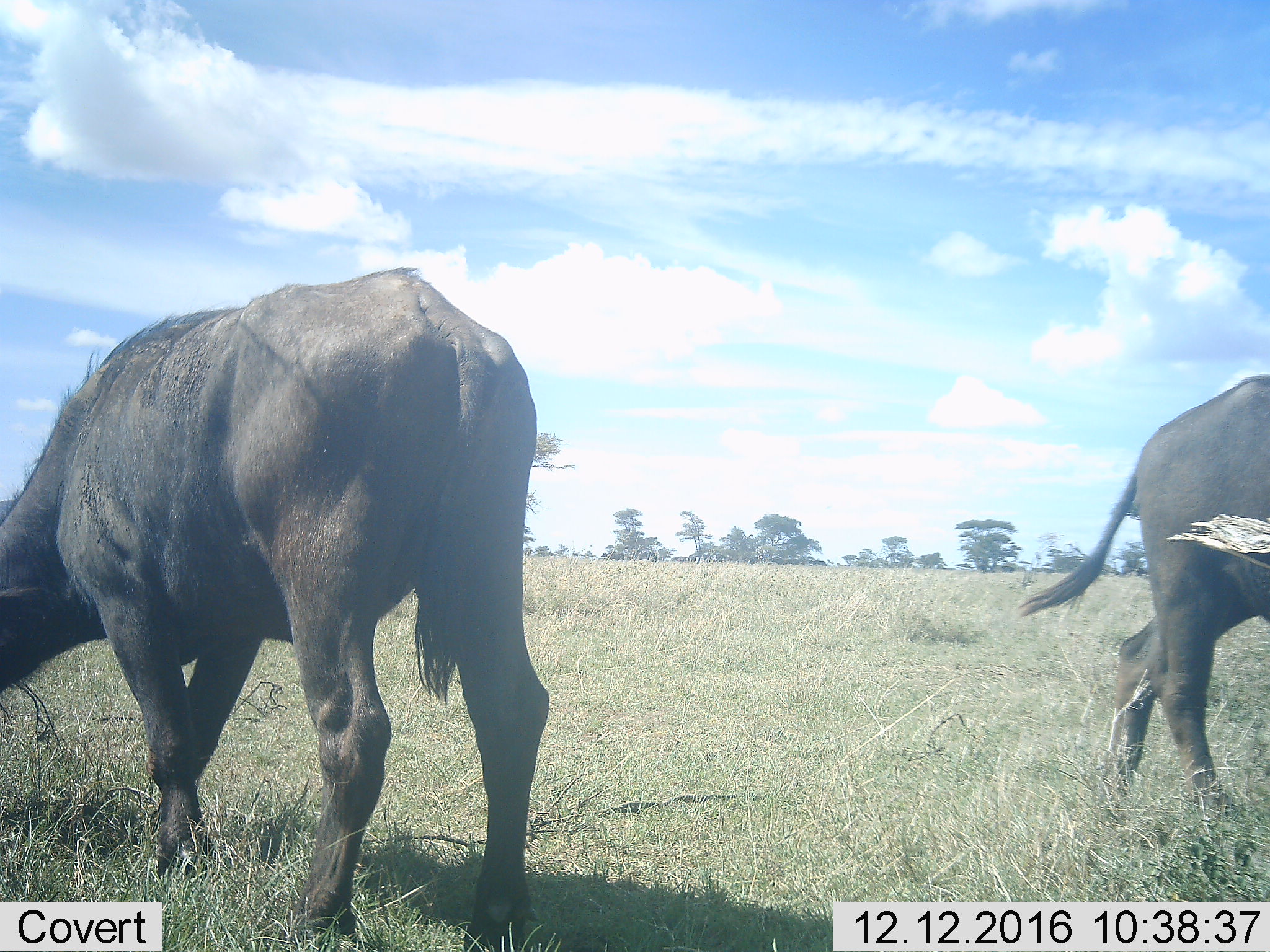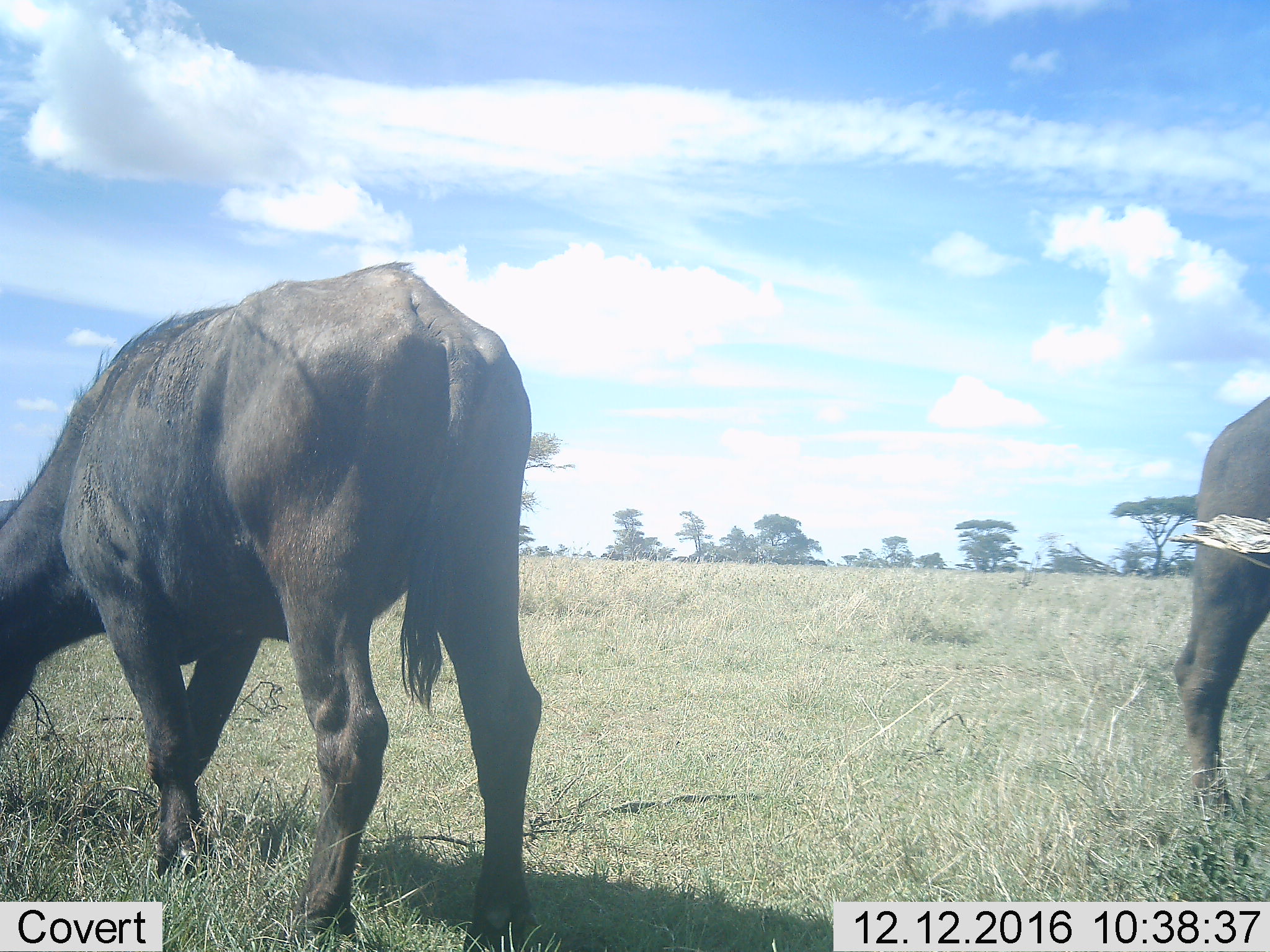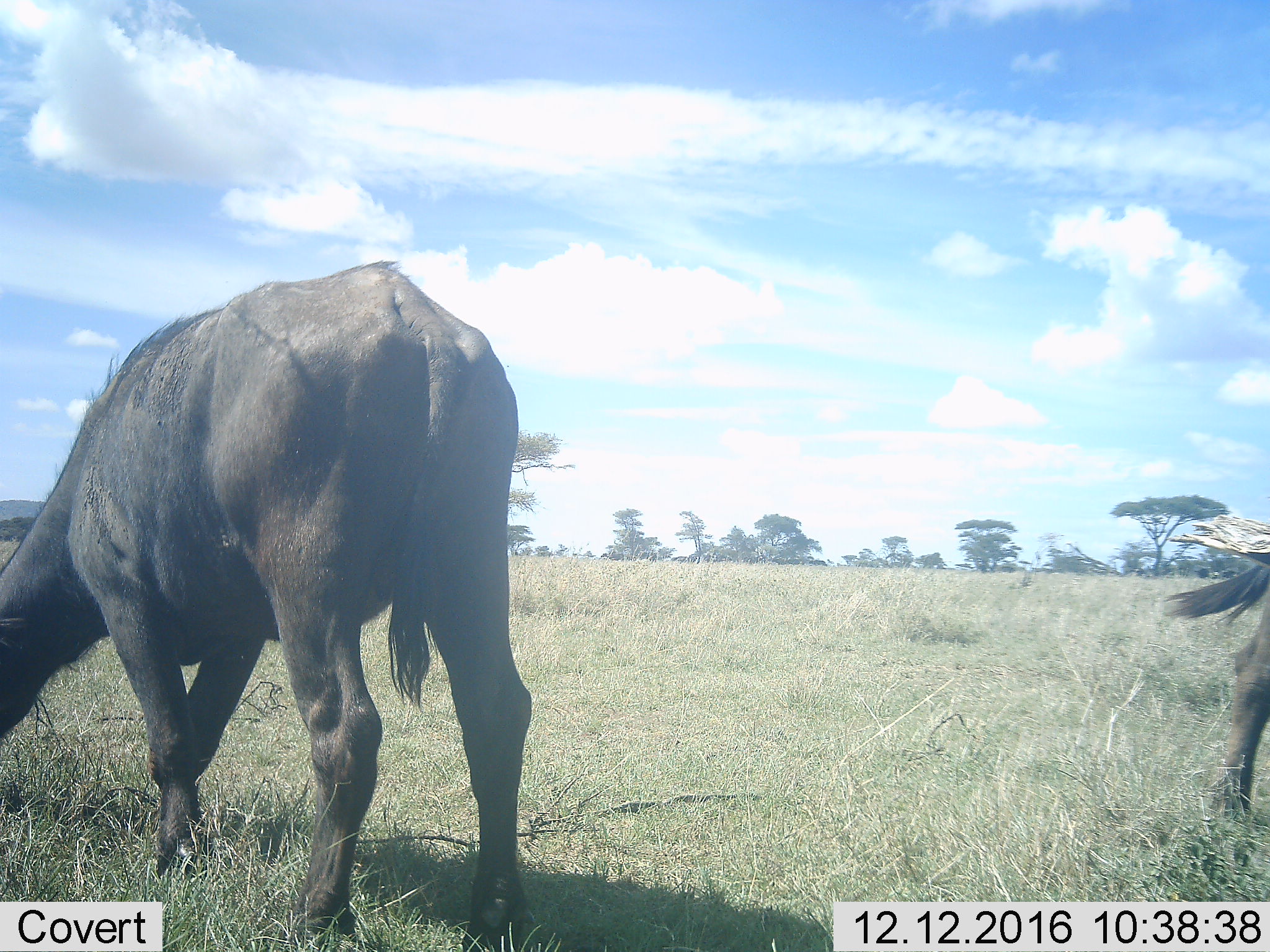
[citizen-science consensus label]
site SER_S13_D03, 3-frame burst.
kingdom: Animalia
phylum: Chordata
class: Mammalia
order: Artiodactyla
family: Bovidae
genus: Connochaetes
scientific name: Connochaetes taurinus taurinus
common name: blue wildebeest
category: wildebeestblue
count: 2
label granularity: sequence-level